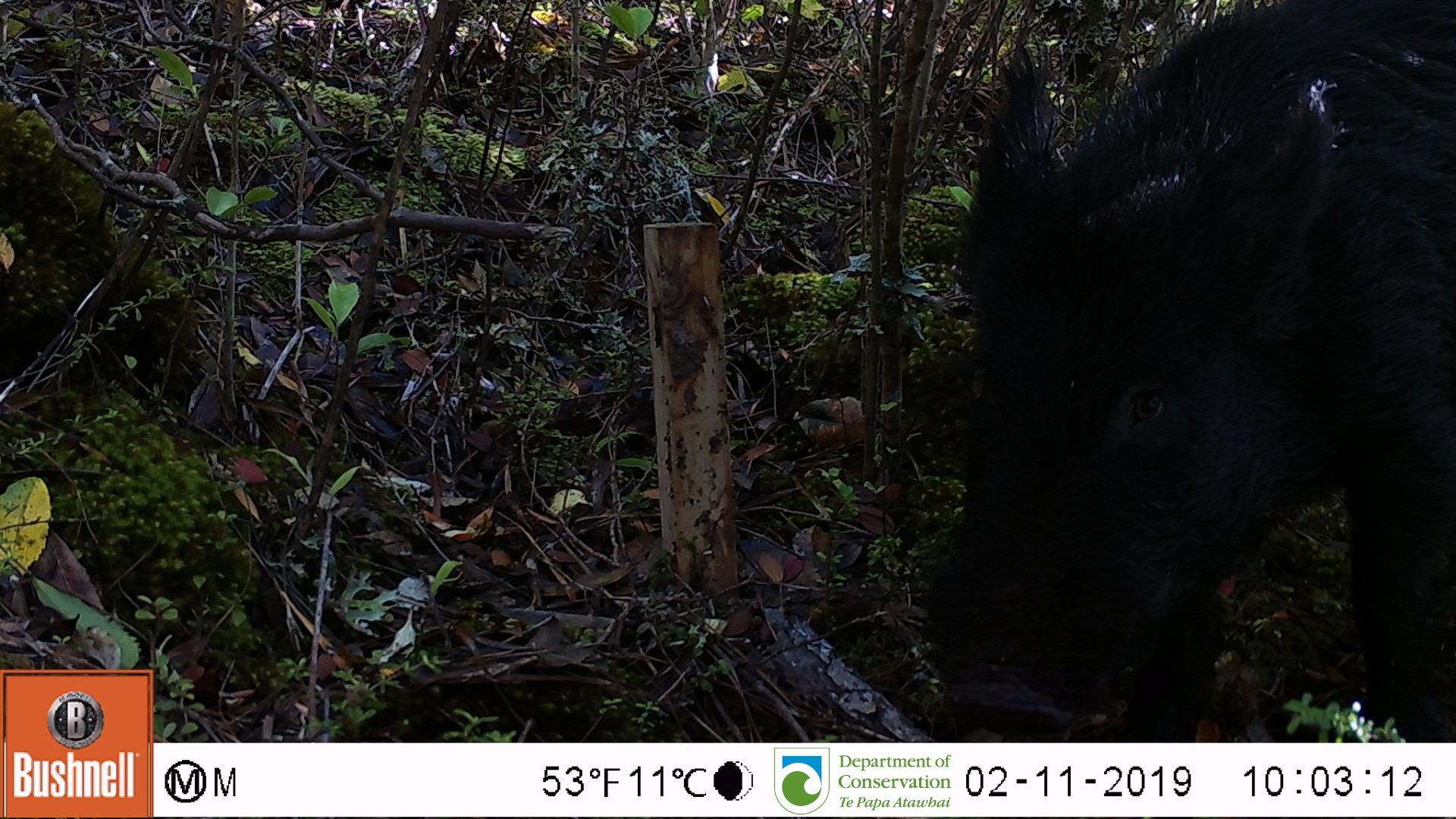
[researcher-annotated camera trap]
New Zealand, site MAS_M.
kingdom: Animalia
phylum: Chordata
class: Mammalia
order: Artiodactyla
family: Suidae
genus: Sus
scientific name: Sus scrofa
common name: pig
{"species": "pig (Sus scrofa)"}